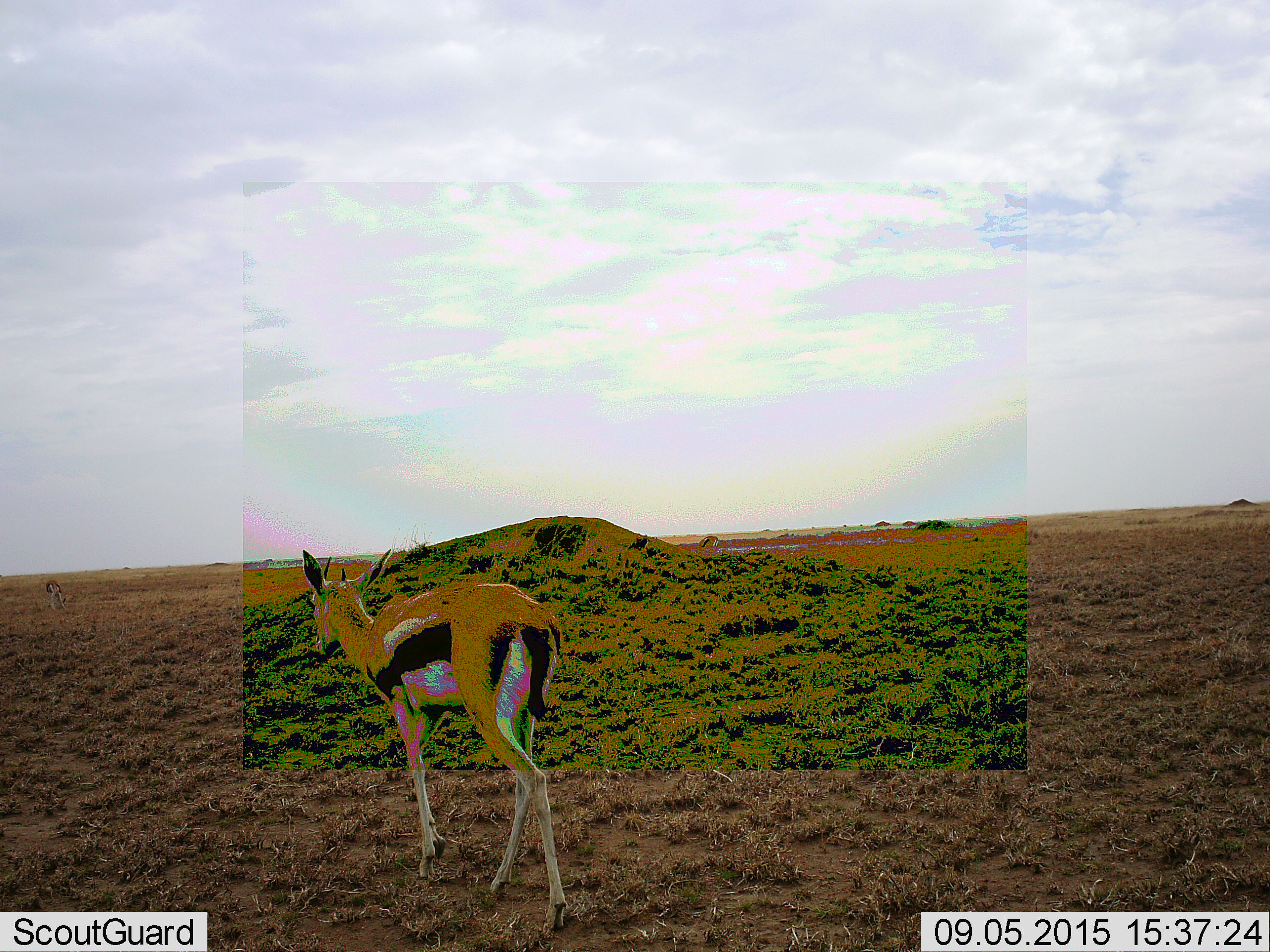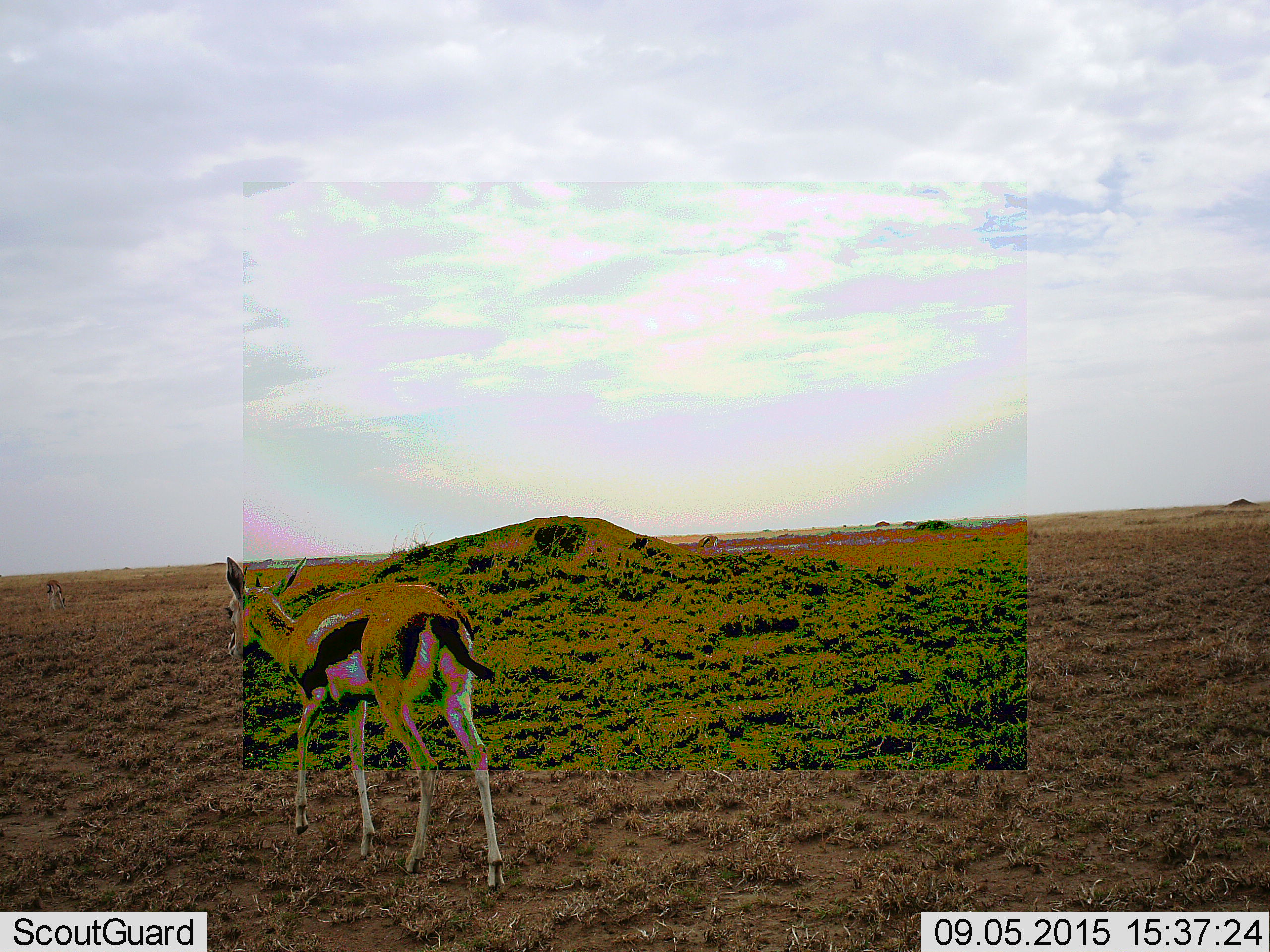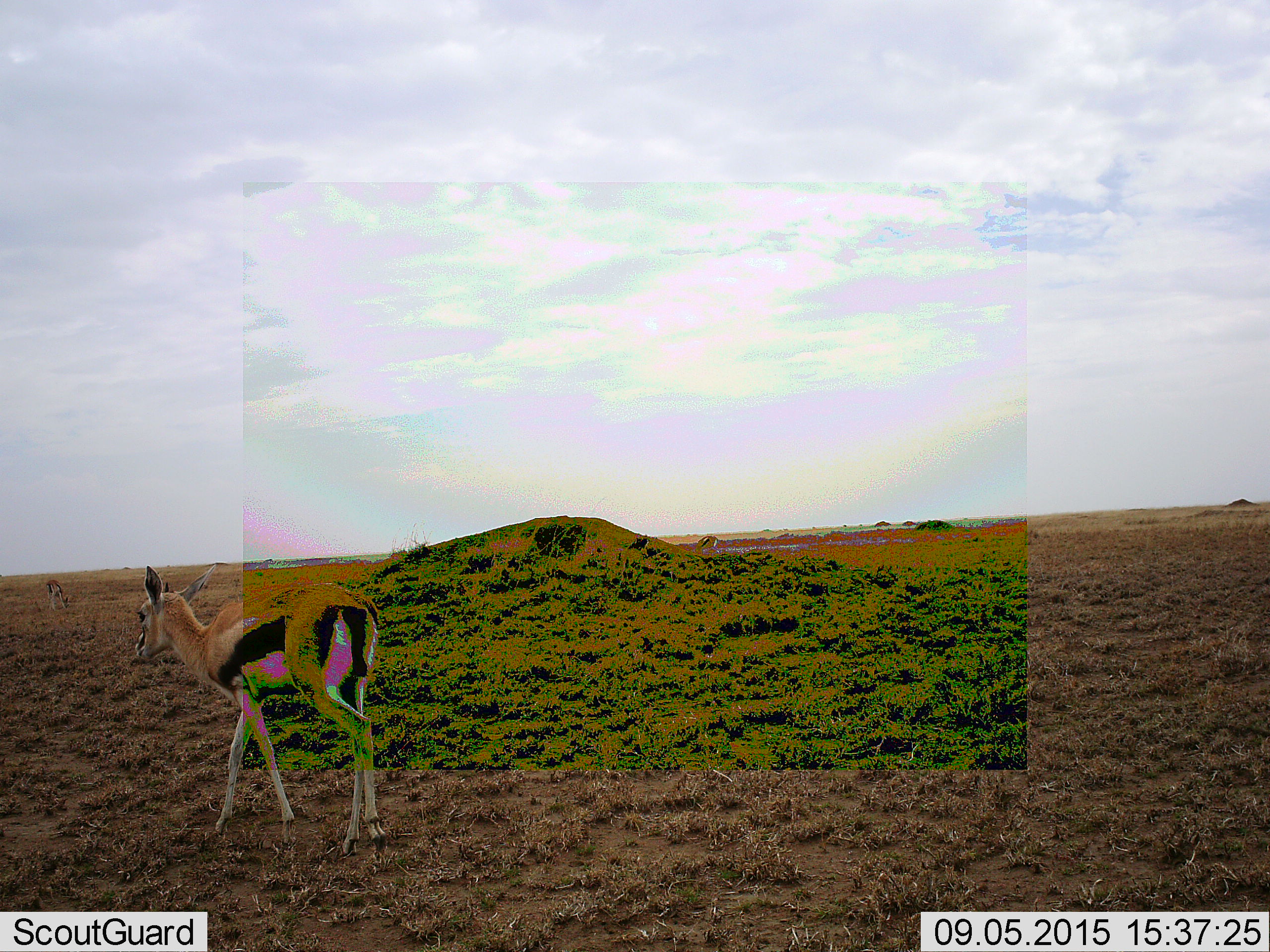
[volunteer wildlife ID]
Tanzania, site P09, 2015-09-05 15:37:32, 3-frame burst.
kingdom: Animalia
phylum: Chordata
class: Mammalia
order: Artiodactyla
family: Bovidae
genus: Eudorcas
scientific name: Eudorcas thomsonii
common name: thomson's gazelle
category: gazellethomsons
Gazellethomsons (thomson's gazelle) (Eudorcas thomsonii), count 2. Behavior (volunteer vote fractions): standing 67%, resting 0%, moving 78%, interacting 0%. Young present (vote fraction): 0%. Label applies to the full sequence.